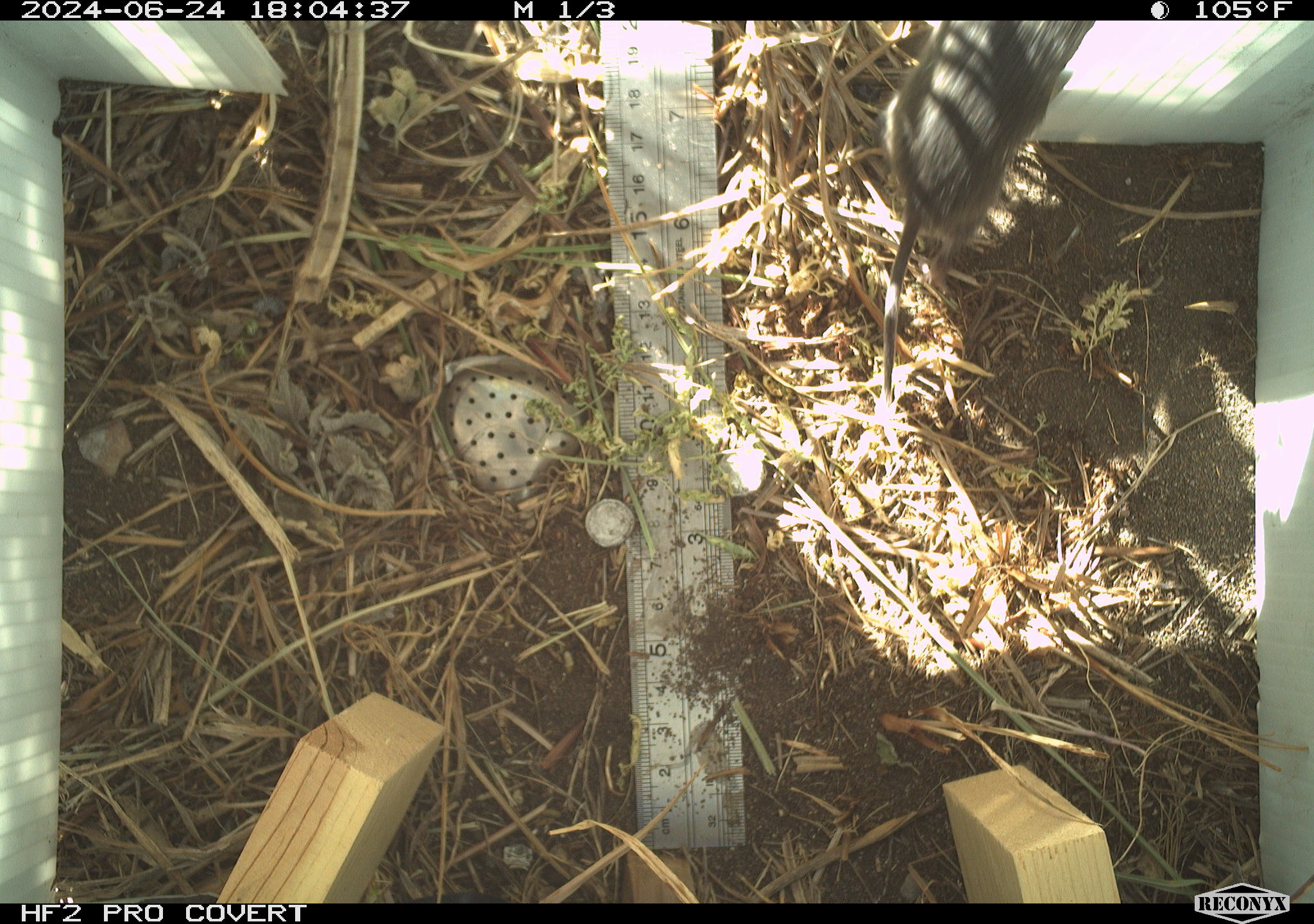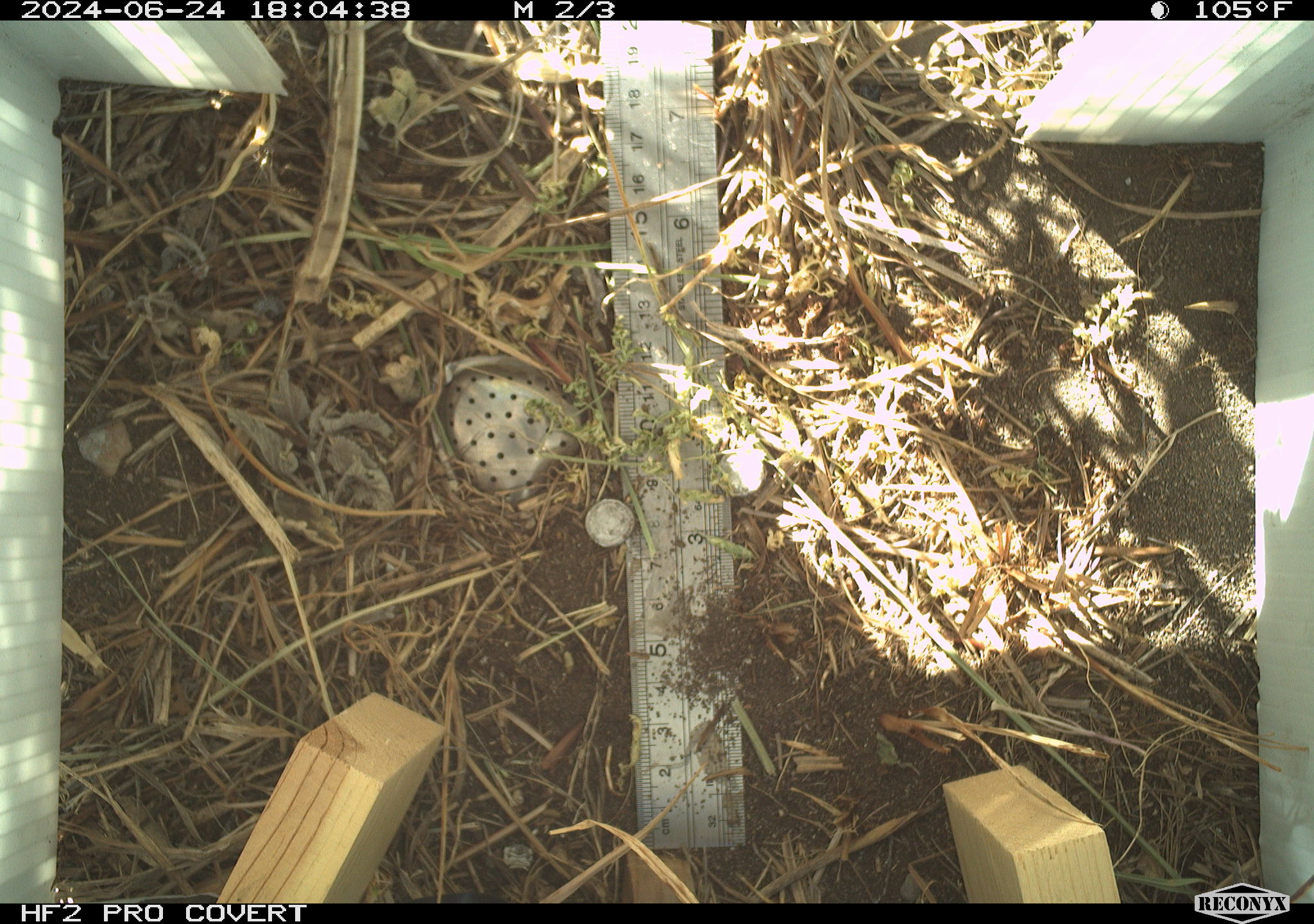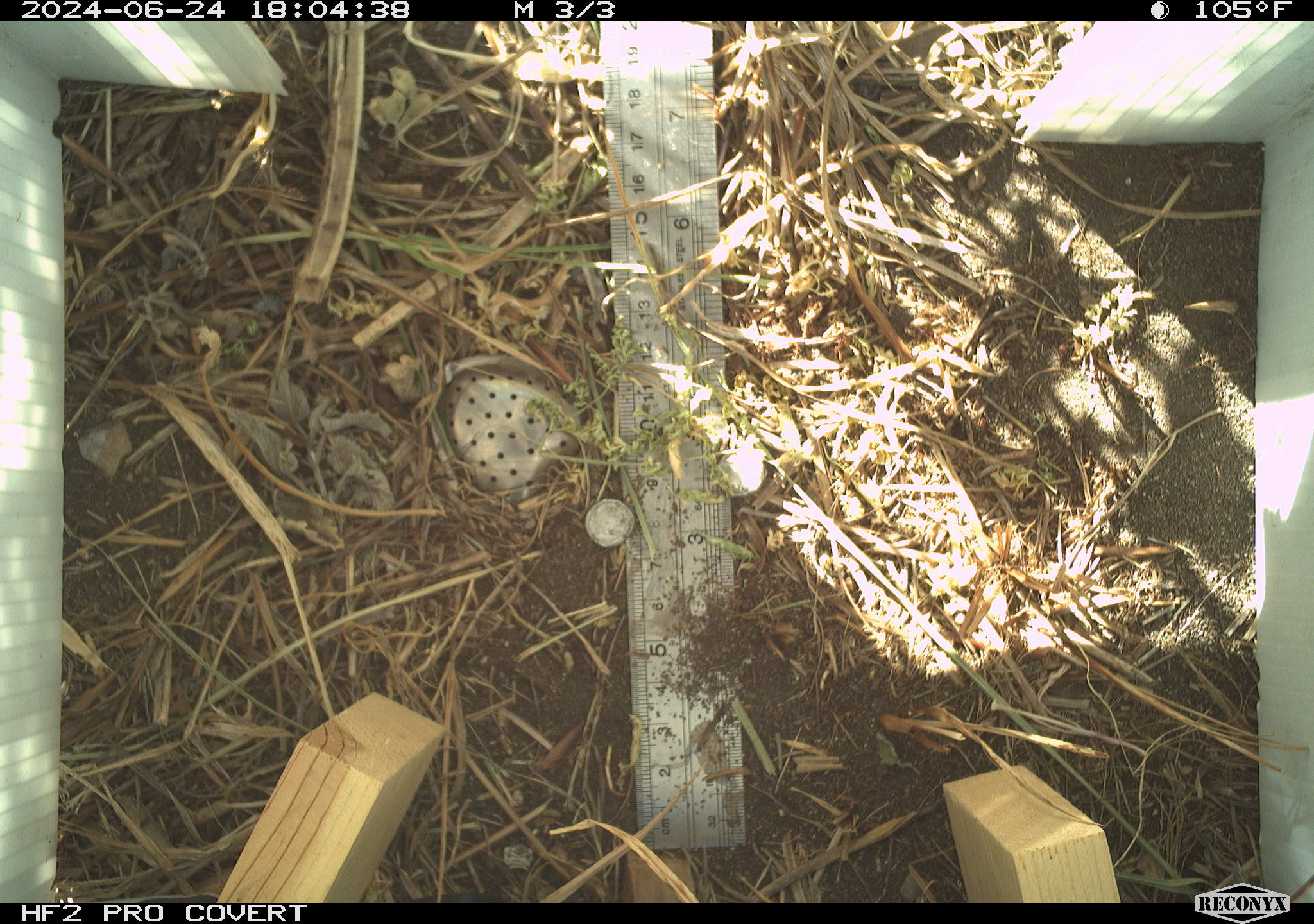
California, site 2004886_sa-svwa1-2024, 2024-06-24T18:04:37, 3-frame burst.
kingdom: Animalia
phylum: Chordata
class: Mammalia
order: Rodentia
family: Cricetidae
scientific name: Arvicolinae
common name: voles, lemmings, and muskrats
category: arvicolinae subfamily